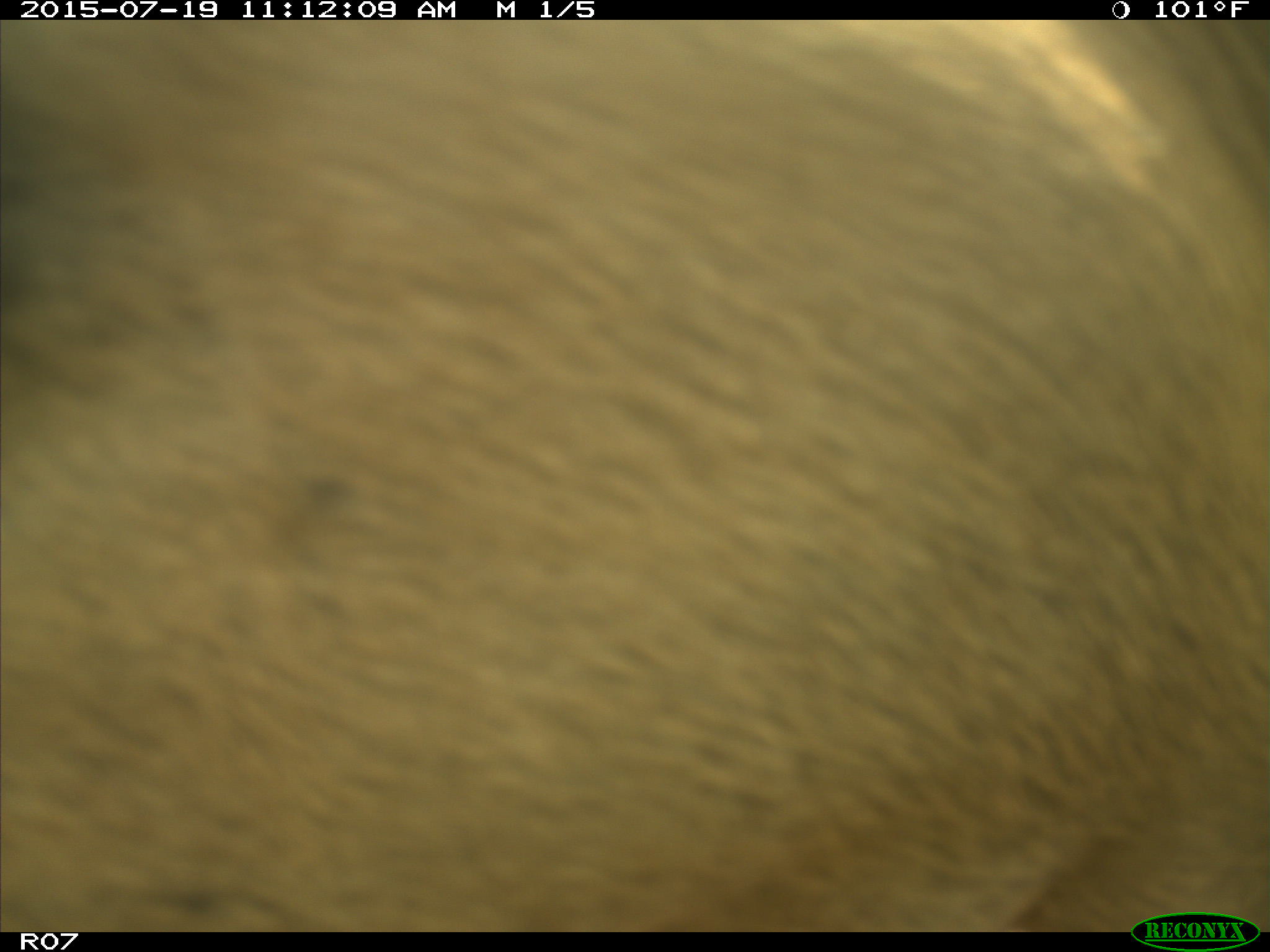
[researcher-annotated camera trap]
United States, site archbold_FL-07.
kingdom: Animalia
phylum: Chordata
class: Mammalia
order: Artiodactyla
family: Bovidae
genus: Bos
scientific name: Bos taurus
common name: domestic cow